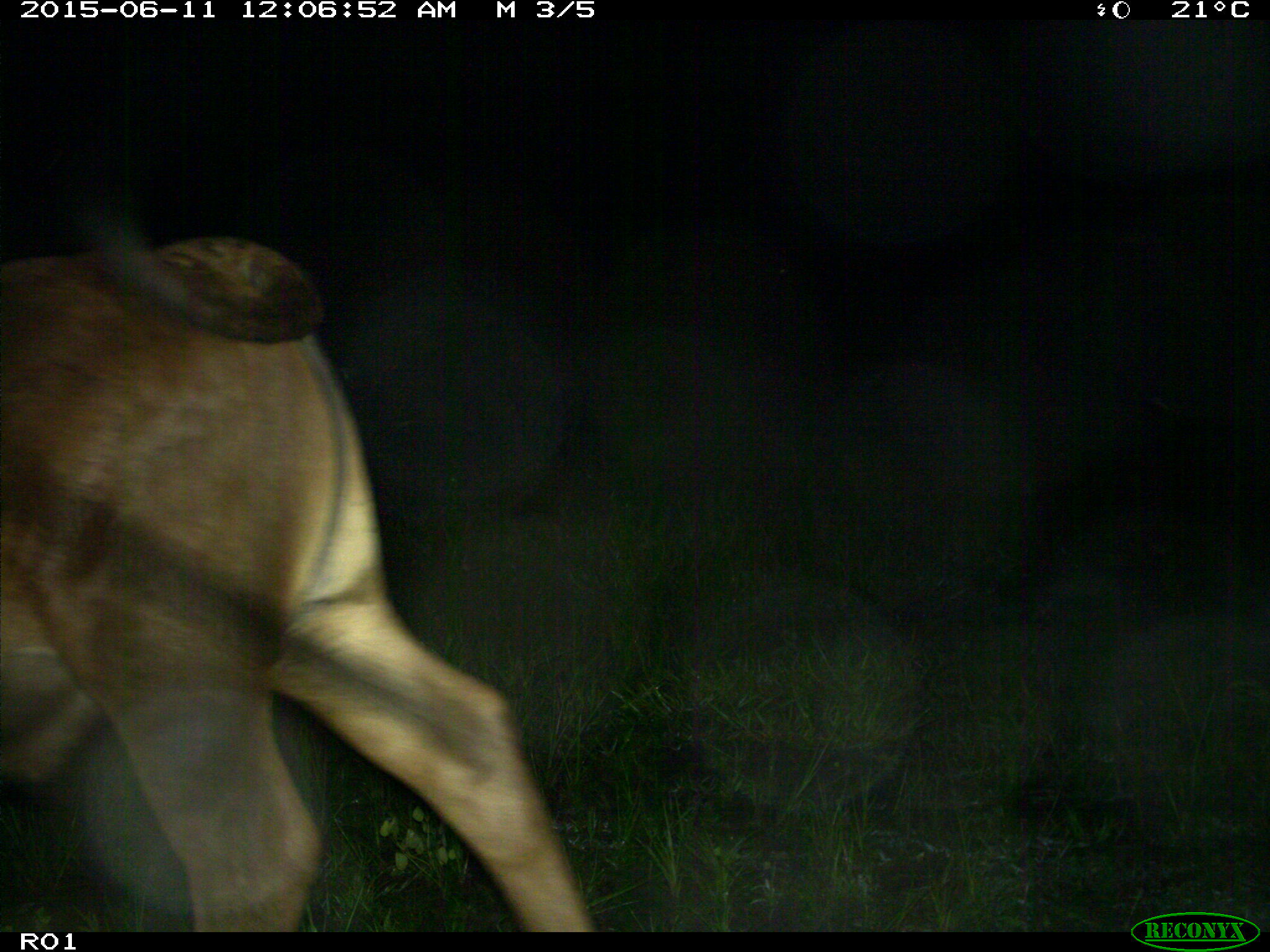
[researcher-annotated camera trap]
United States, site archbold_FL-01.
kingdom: Animalia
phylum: Chordata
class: Mammalia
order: Artiodactyla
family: Bovidae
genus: Bos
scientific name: Bos taurus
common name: domestic cow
Bos taurus (domestic cow).